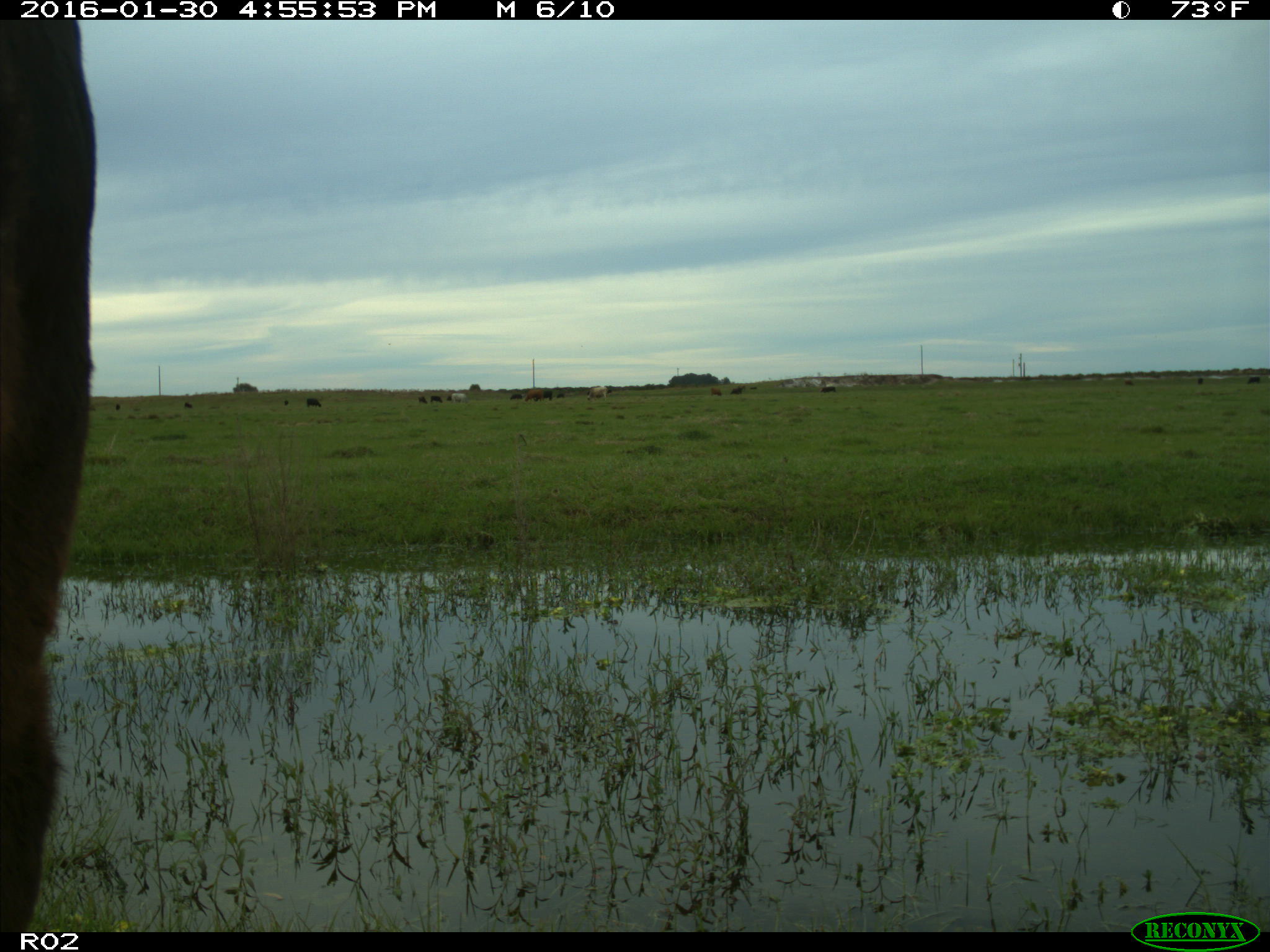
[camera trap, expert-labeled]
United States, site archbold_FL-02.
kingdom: Animalia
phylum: Chordata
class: Mammalia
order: Artiodactyla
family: Bovidae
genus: Bos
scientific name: Bos taurus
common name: domestic cow